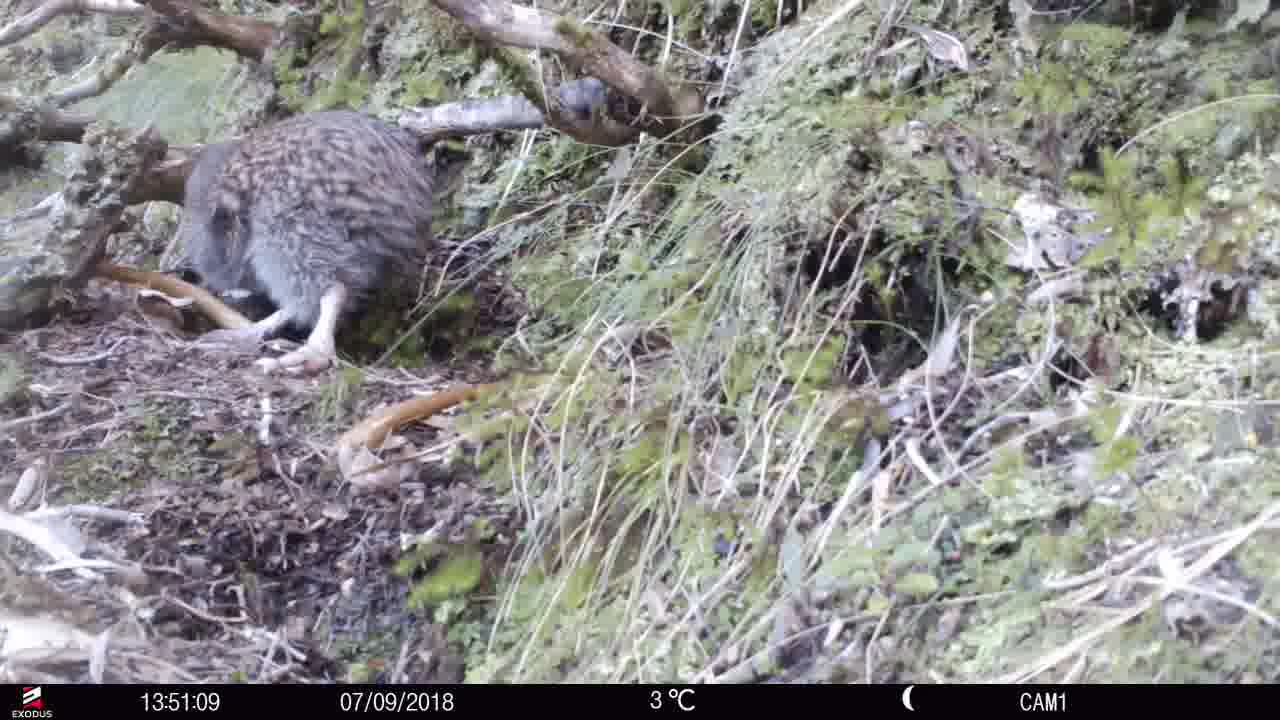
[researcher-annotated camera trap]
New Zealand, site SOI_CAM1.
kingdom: Animalia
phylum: Chordata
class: Aves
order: Apterygiformes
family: Apterygidae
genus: Apteryx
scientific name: Apteryx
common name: kiwi